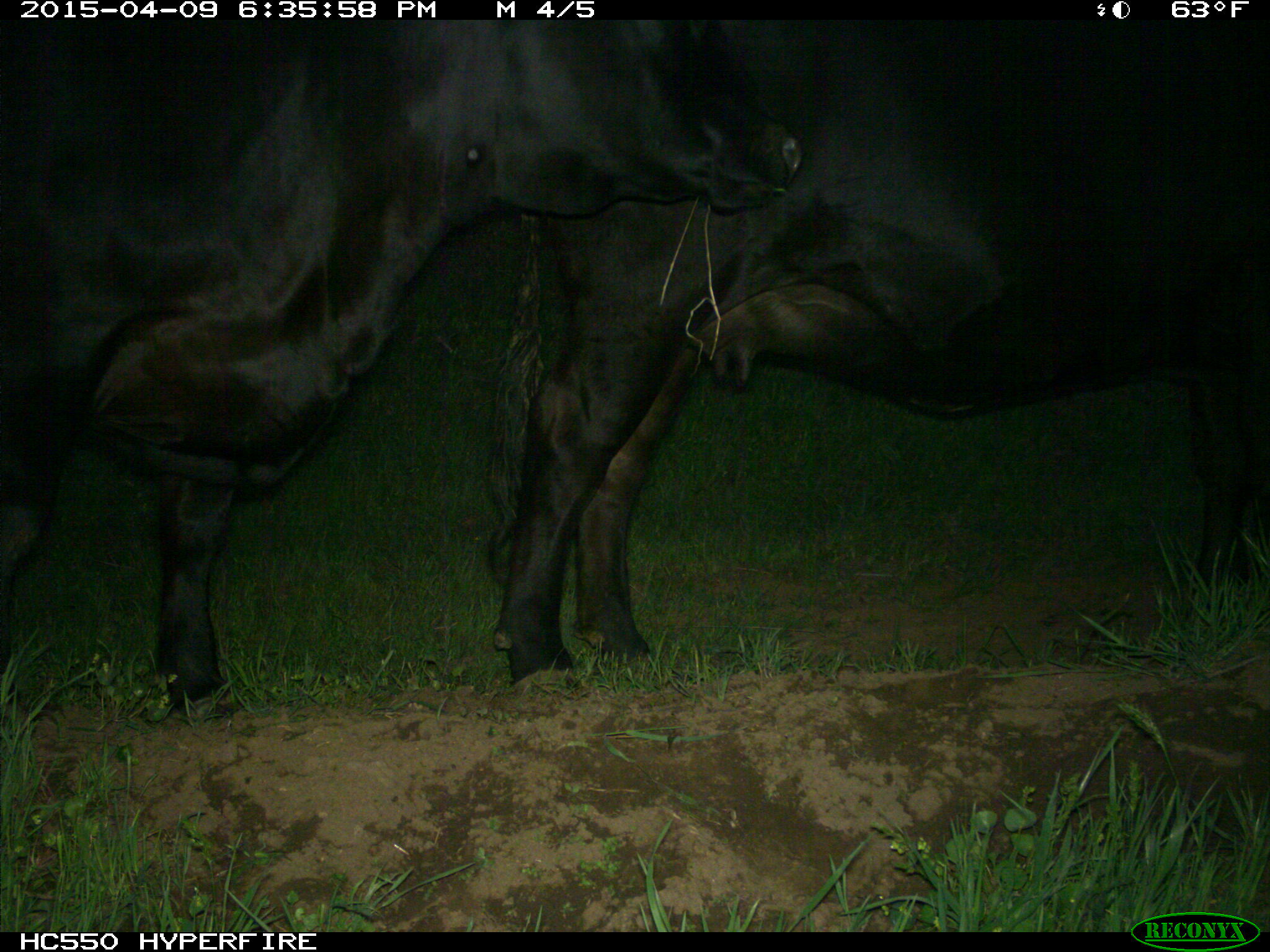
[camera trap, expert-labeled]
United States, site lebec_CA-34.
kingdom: Animalia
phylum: Chordata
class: Mammalia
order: Artiodactyla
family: Bovidae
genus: Bos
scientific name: Bos taurus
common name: domestic cow